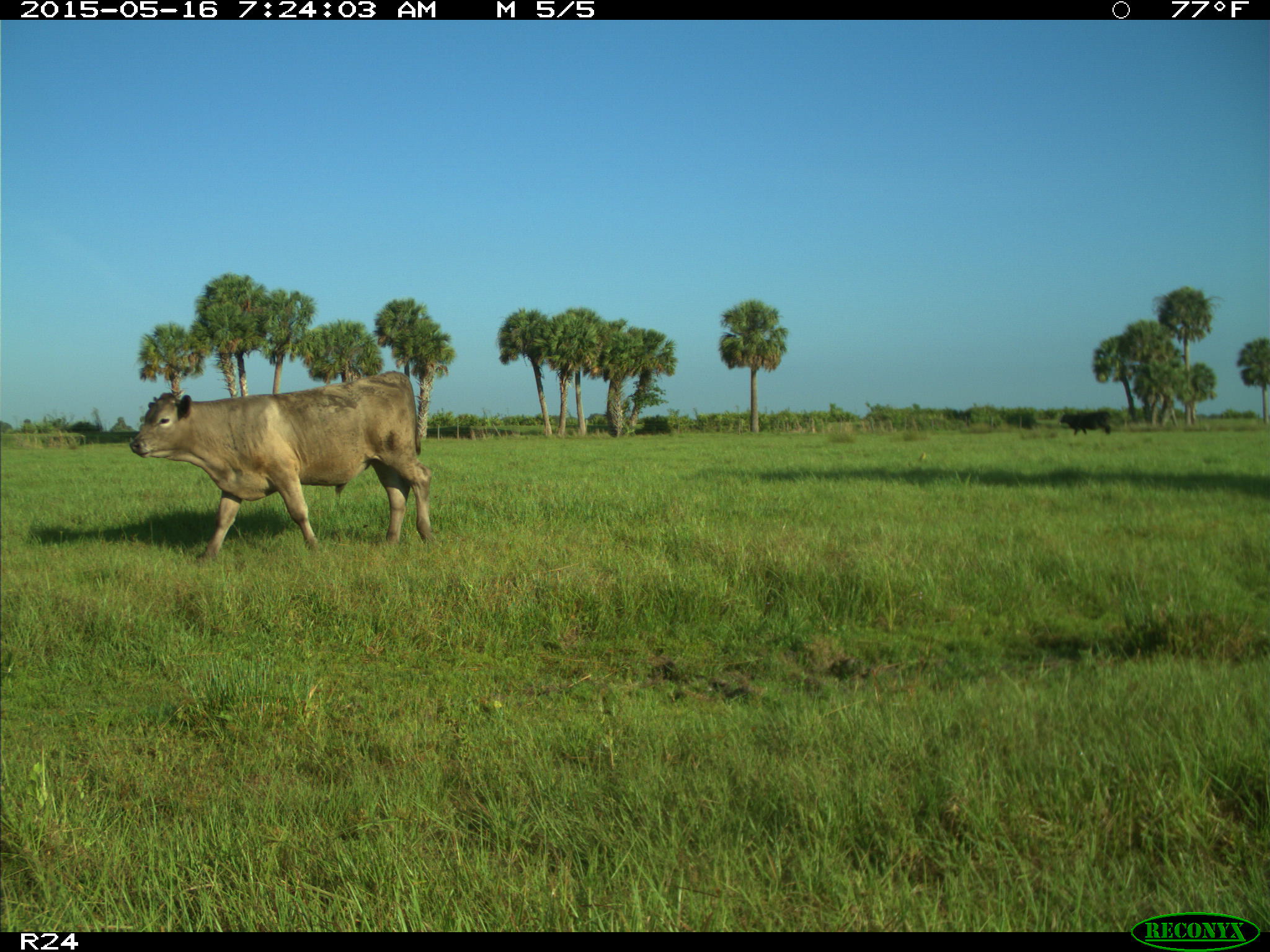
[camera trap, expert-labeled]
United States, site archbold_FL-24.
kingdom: Animalia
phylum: Chordata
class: Mammalia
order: Artiodactyla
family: Bovidae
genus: Bos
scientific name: Bos taurus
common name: domestic cow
Bos taurus (domestic cow).